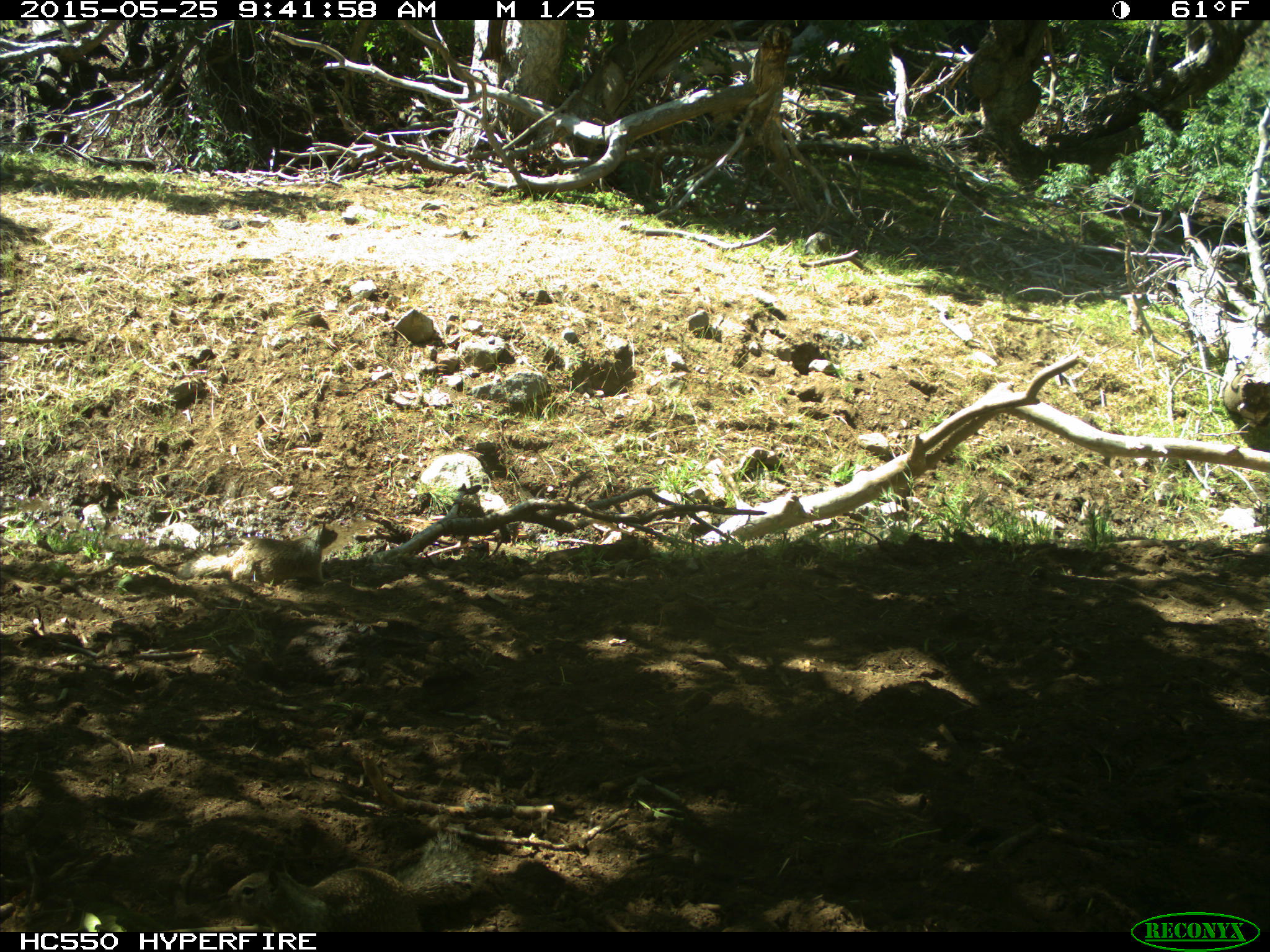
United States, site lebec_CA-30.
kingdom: Animalia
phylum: Chordata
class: Mammalia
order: Rodentia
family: Sciuridae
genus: Otospermophilus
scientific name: Otospermophilus beecheyi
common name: california ground squirrel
Otospermophilus beecheyi (california ground squirrel).